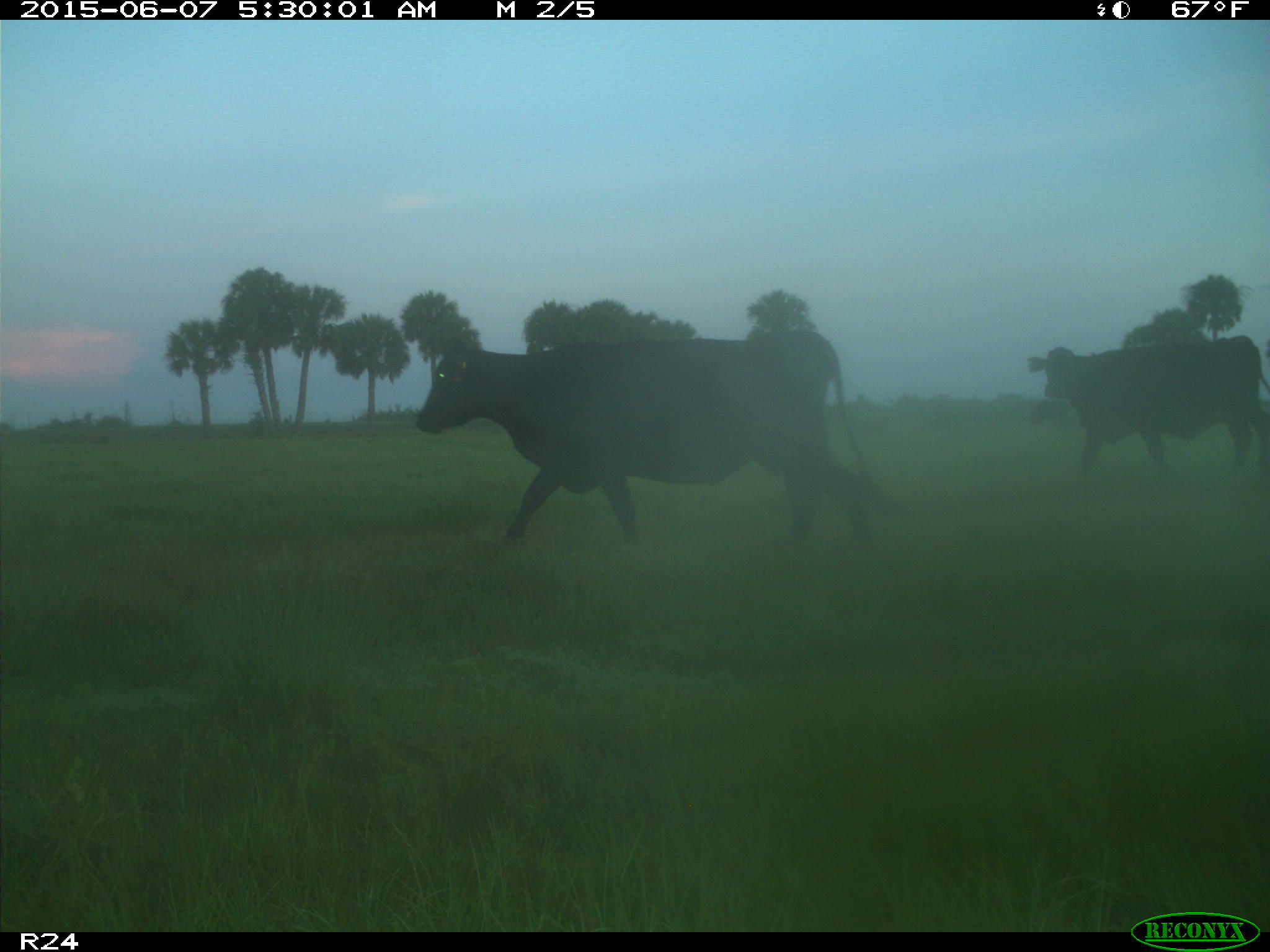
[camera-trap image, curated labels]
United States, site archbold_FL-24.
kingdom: Animalia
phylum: Chordata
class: Mammalia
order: Artiodactyla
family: Bovidae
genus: Bos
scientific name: Bos taurus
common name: domestic cow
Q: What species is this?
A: Bos taurus (domestic cow).